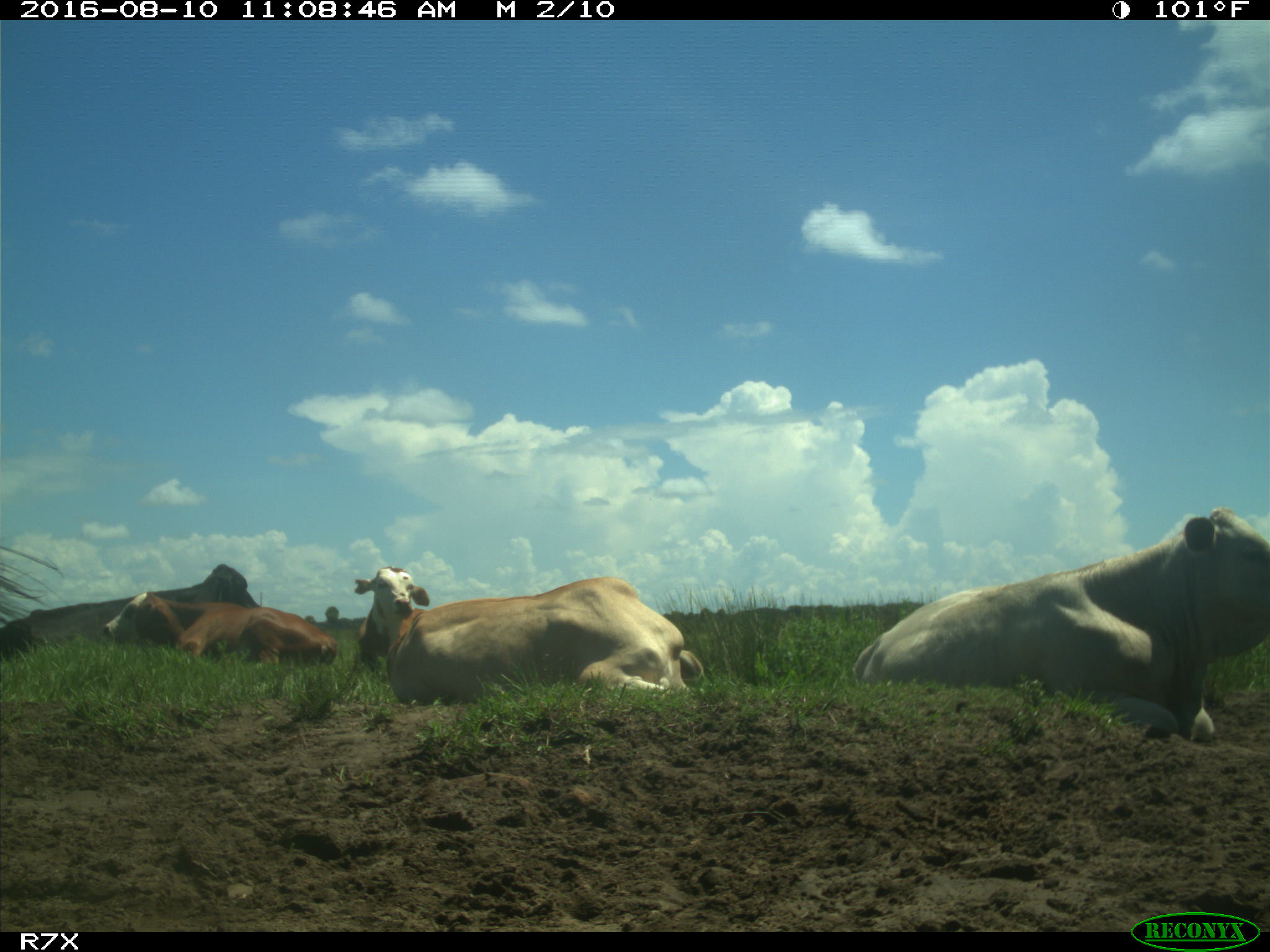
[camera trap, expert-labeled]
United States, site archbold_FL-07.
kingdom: Animalia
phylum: Chordata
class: Mammalia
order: Artiodactyla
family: Bovidae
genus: Bos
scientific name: Bos taurus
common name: domestic cow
Bos taurus (domestic cow).